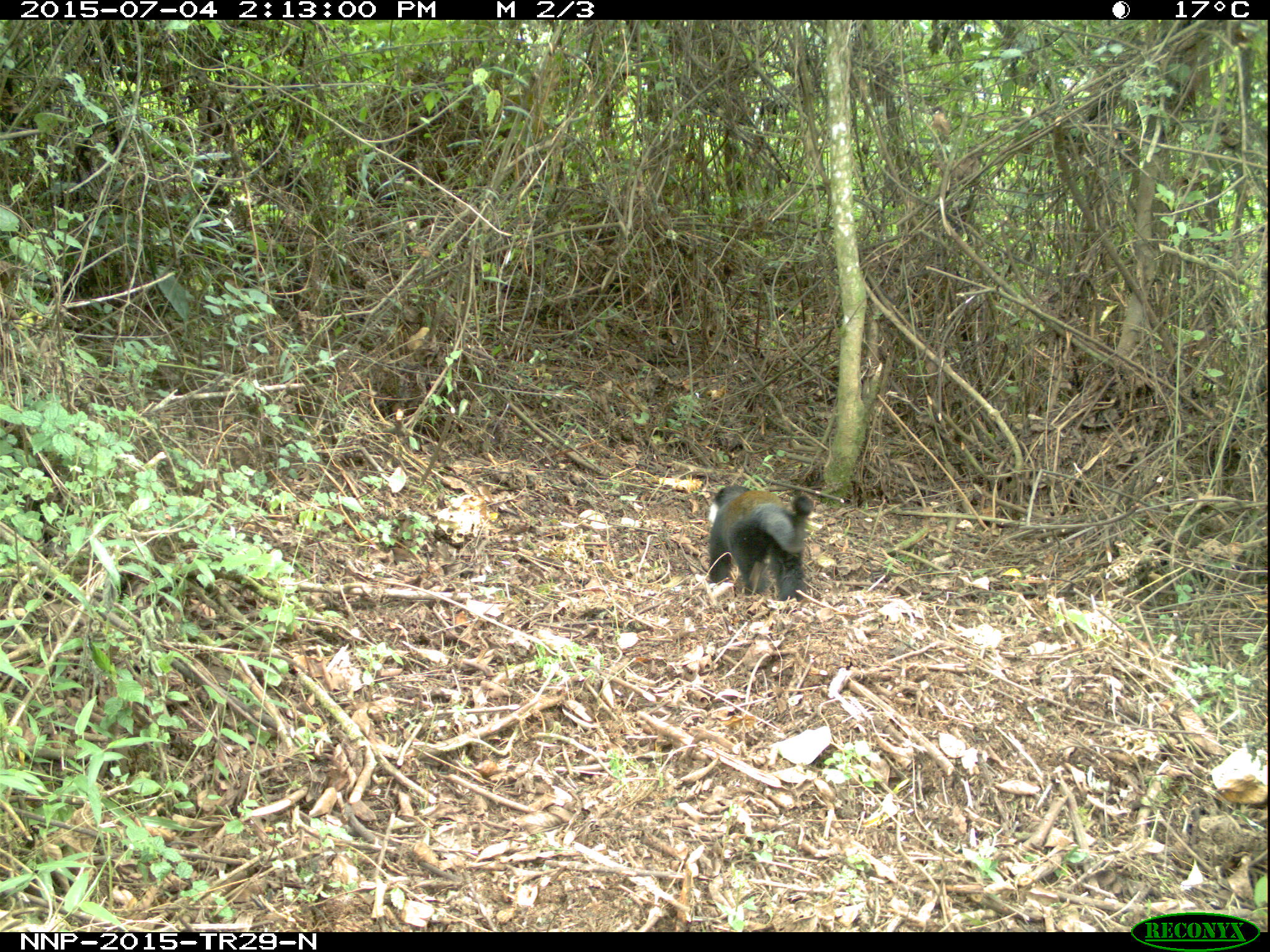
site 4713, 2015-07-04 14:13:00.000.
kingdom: Animalia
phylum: Chordata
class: Mammalia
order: Primates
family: Cercopithecidae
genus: Allochrocebus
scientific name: Allochrocebus lhoesti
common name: l'hoest's monkey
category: cercopithecus lhoesti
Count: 1.